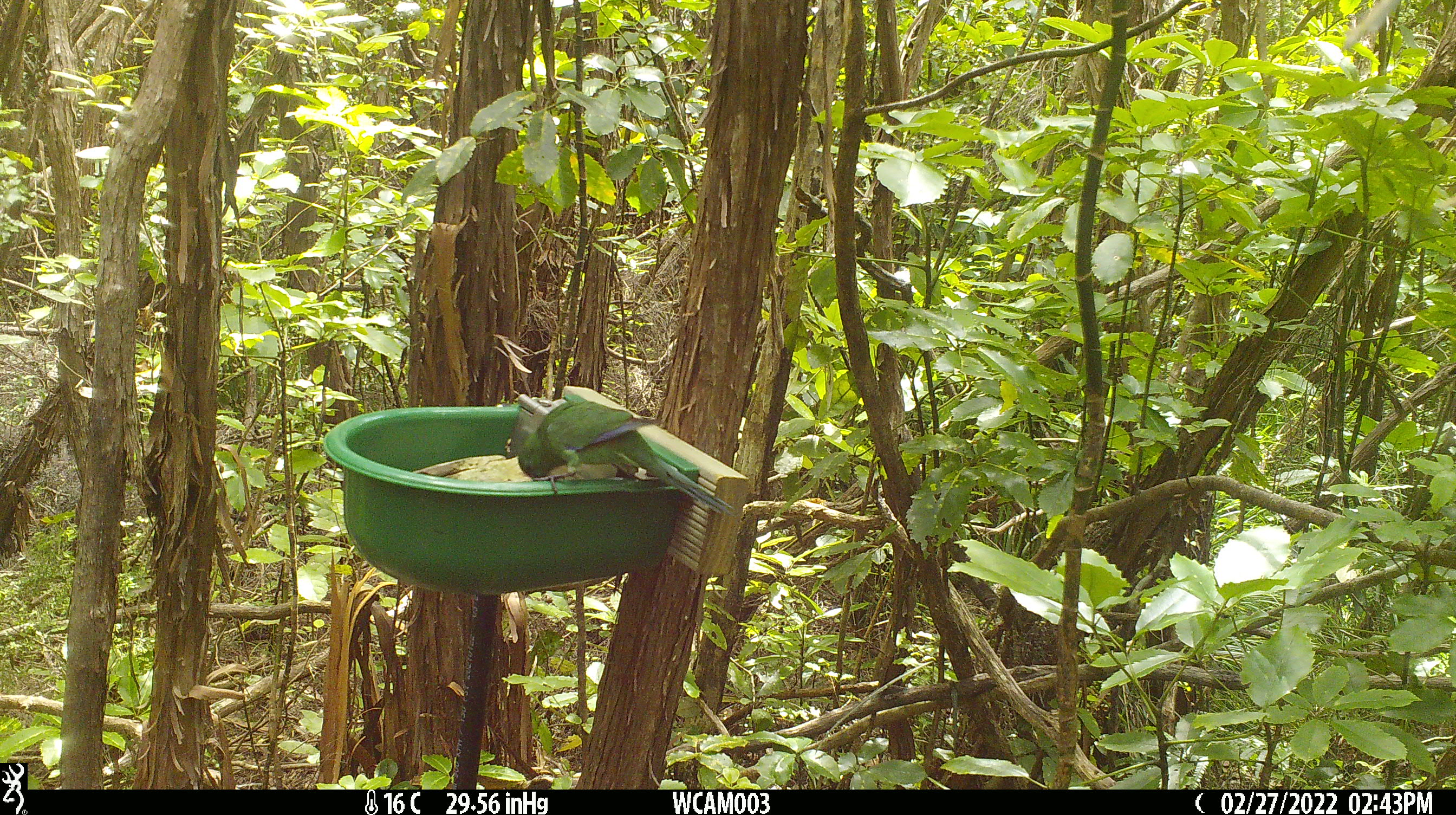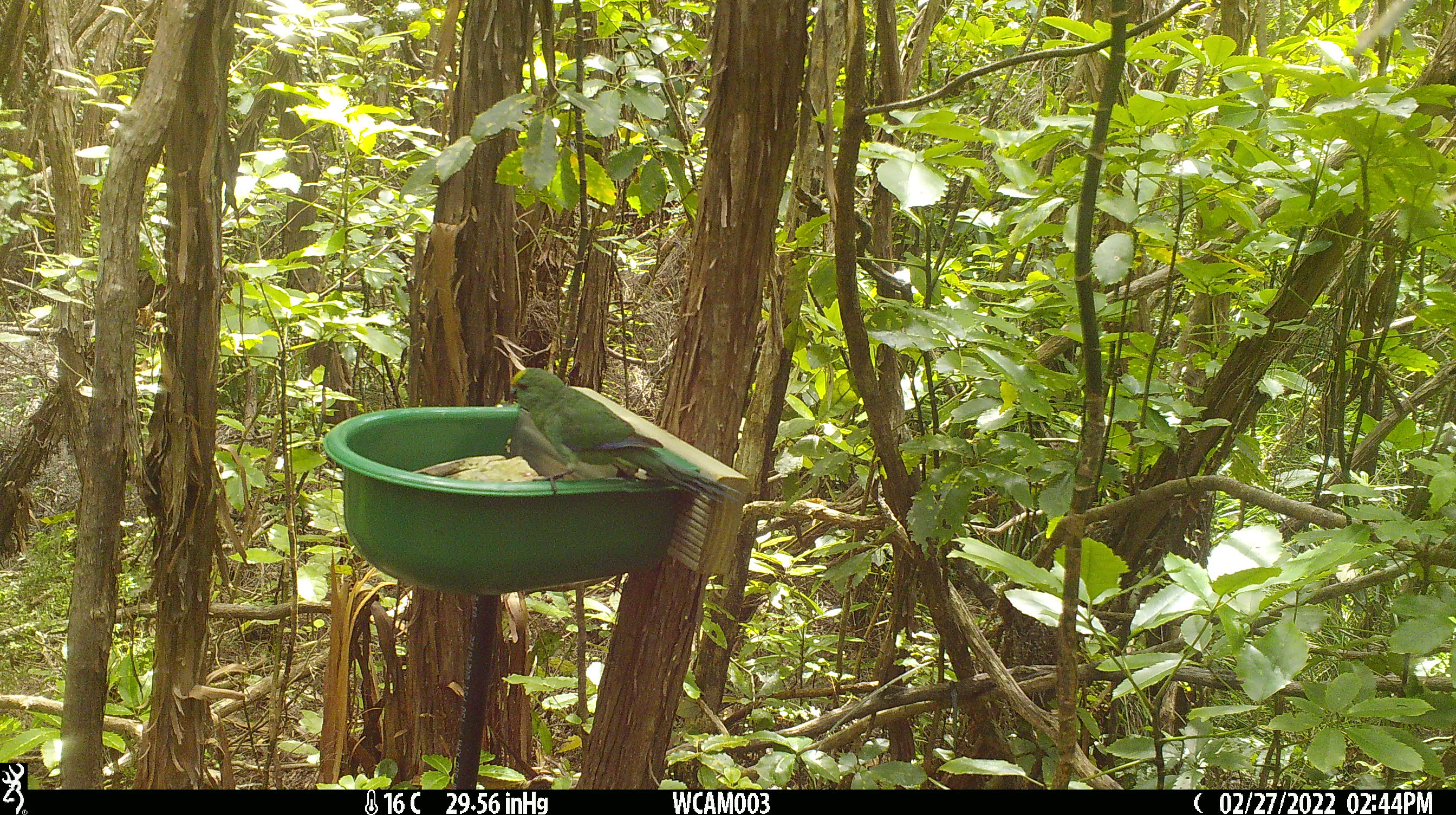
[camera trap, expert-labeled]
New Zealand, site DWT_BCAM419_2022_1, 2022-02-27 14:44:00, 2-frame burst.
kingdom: Animalia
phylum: Chordata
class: Aves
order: Psittaciformes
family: Psittaculidae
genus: Cyanoramphus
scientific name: Cyanoramphus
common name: parakeet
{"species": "parakeet (Cyanoramphus)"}